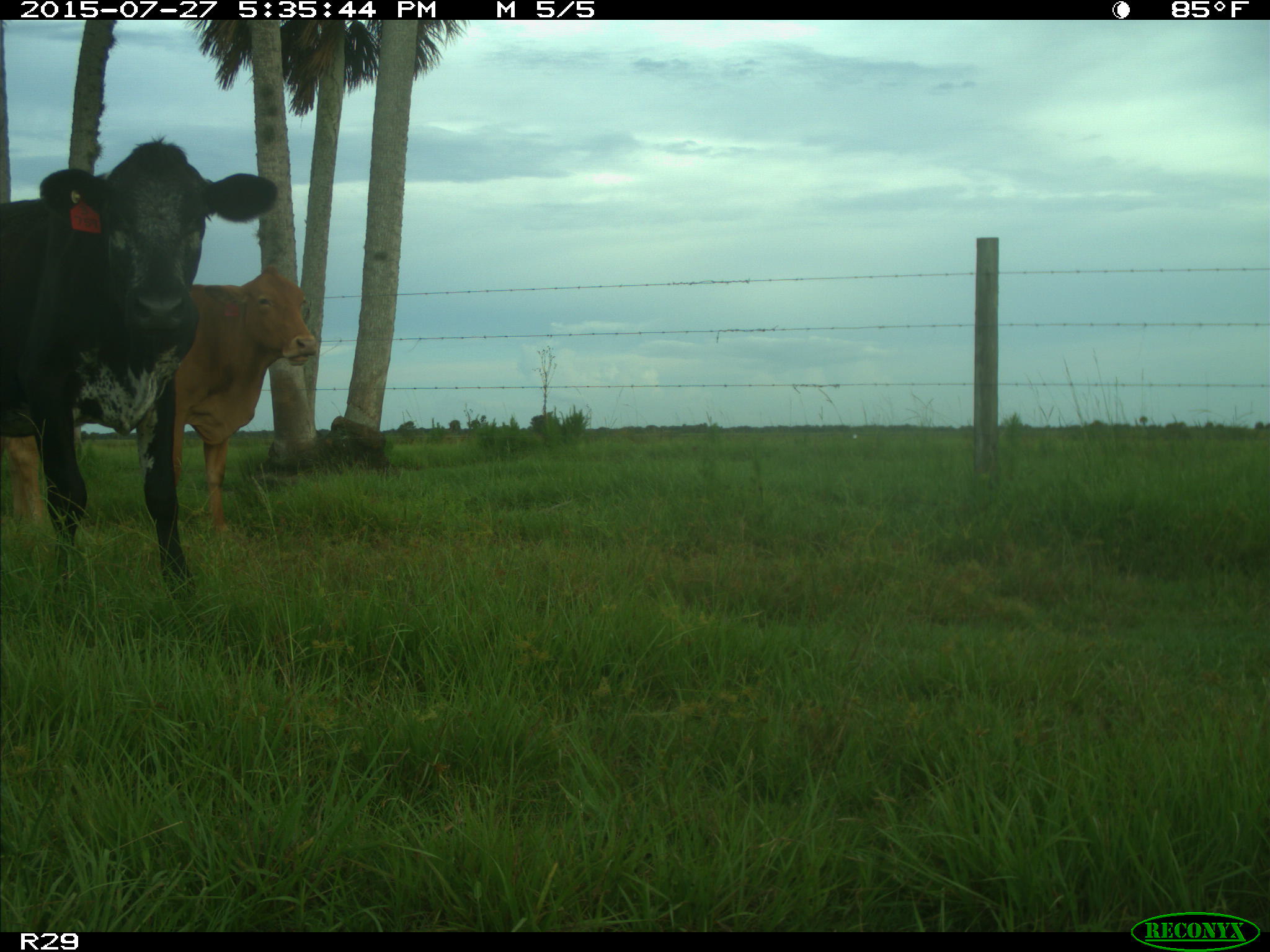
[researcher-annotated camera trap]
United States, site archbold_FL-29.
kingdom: Animalia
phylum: Chordata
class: Mammalia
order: Artiodactyla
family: Bovidae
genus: Bos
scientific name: Bos taurus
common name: domestic cow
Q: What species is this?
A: Bos taurus (domestic cow).